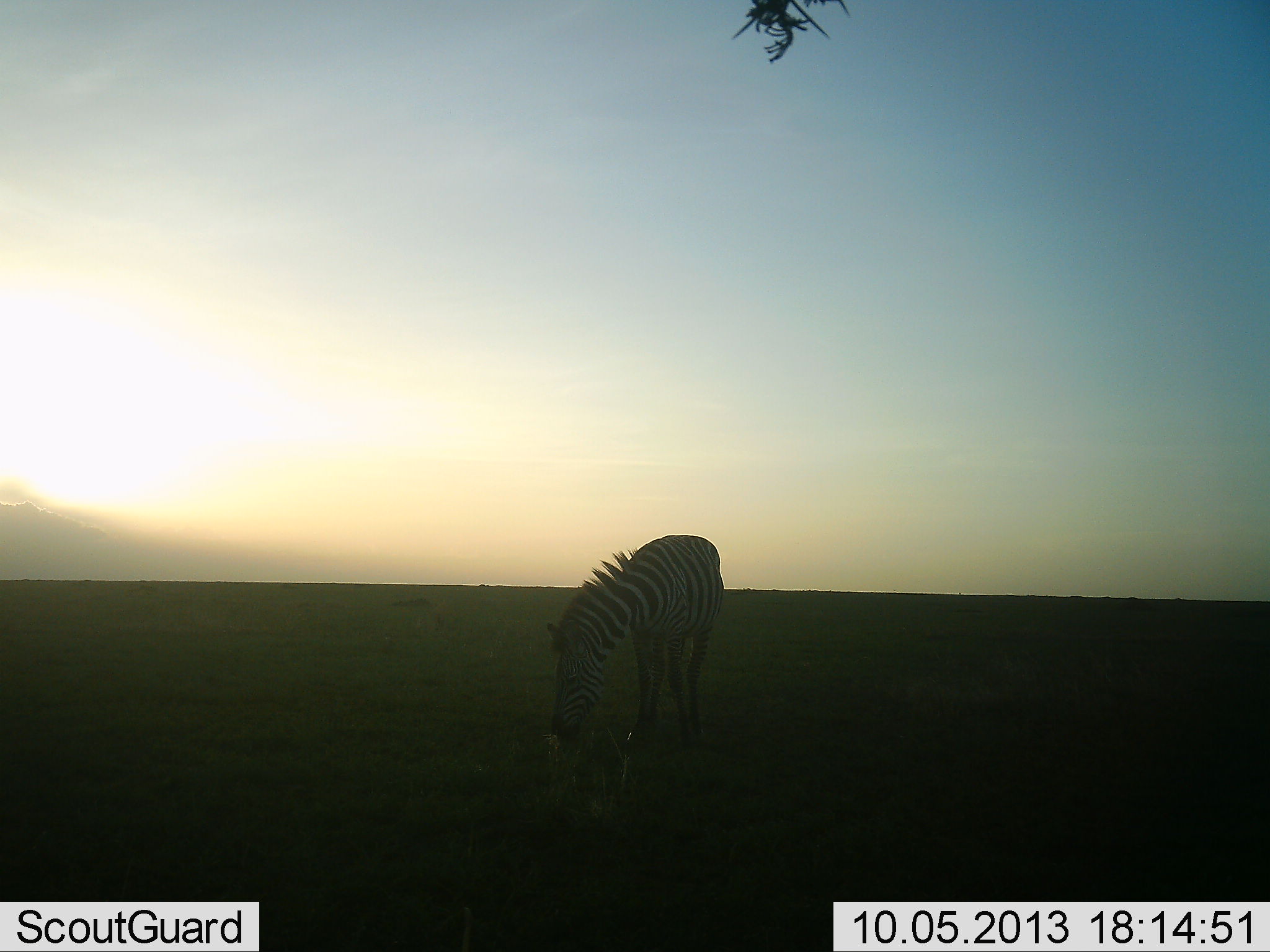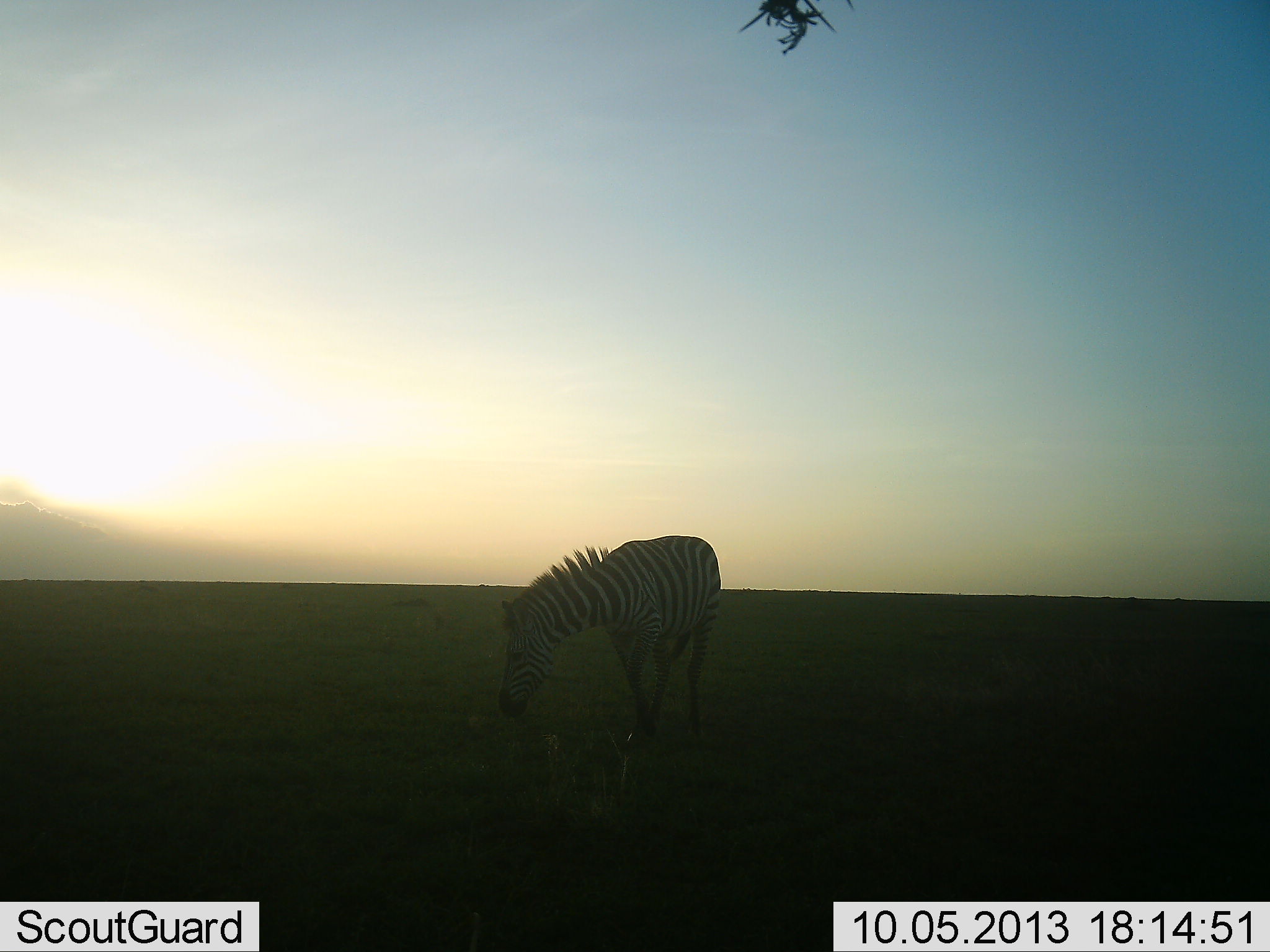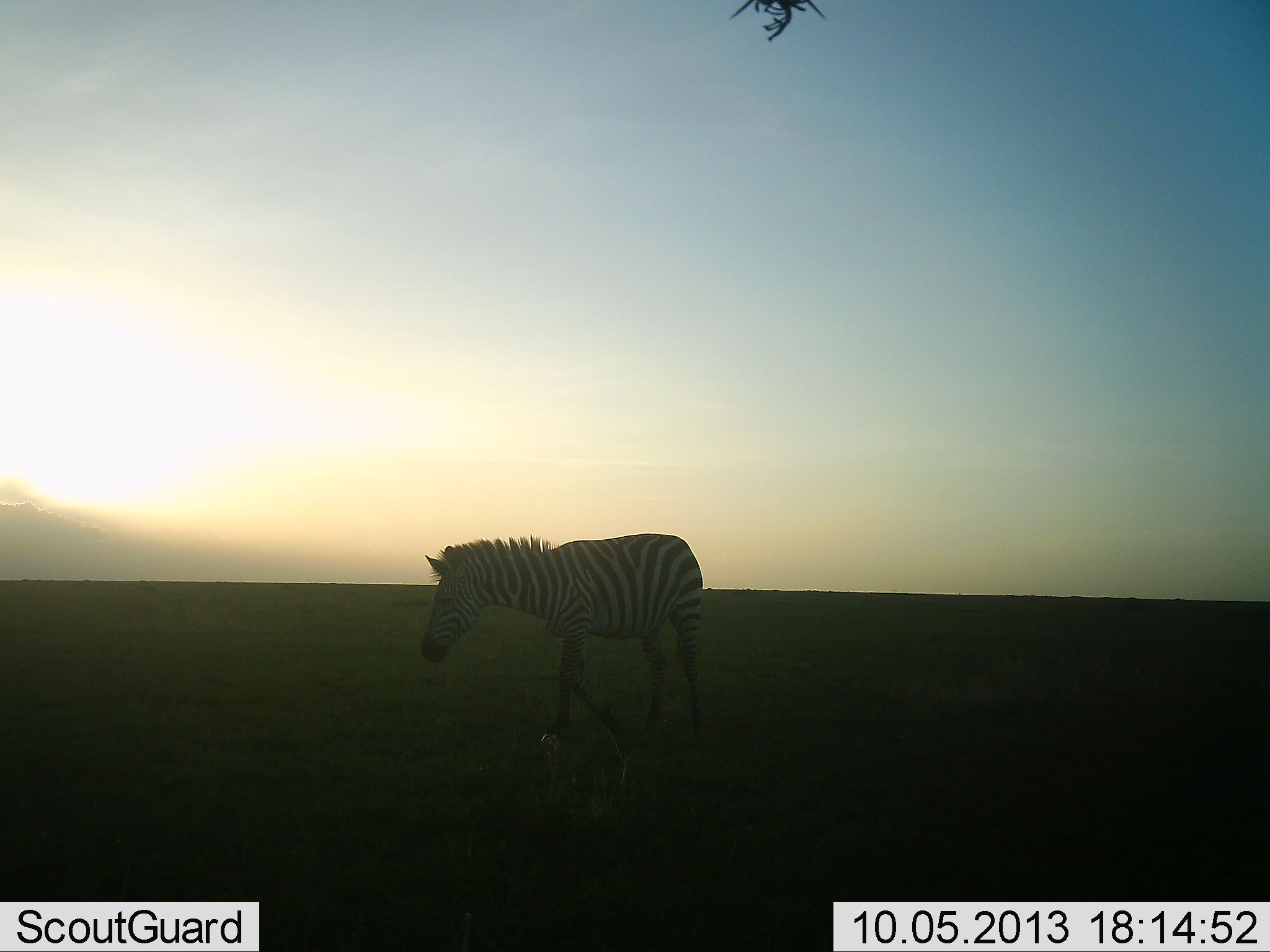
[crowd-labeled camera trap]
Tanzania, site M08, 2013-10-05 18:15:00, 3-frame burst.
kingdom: Animalia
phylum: Chordata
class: Mammalia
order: Perissodactyla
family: Equidae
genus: Equus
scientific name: Equus quagga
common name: plains zebra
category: zebra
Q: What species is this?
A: Zebra (plains zebra) (Equus quagga).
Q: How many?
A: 1.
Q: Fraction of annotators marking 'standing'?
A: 20%.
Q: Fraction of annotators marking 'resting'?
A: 0%.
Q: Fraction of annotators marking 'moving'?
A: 40%.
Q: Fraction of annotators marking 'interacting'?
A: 0%.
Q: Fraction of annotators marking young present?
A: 0%.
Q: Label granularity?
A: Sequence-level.